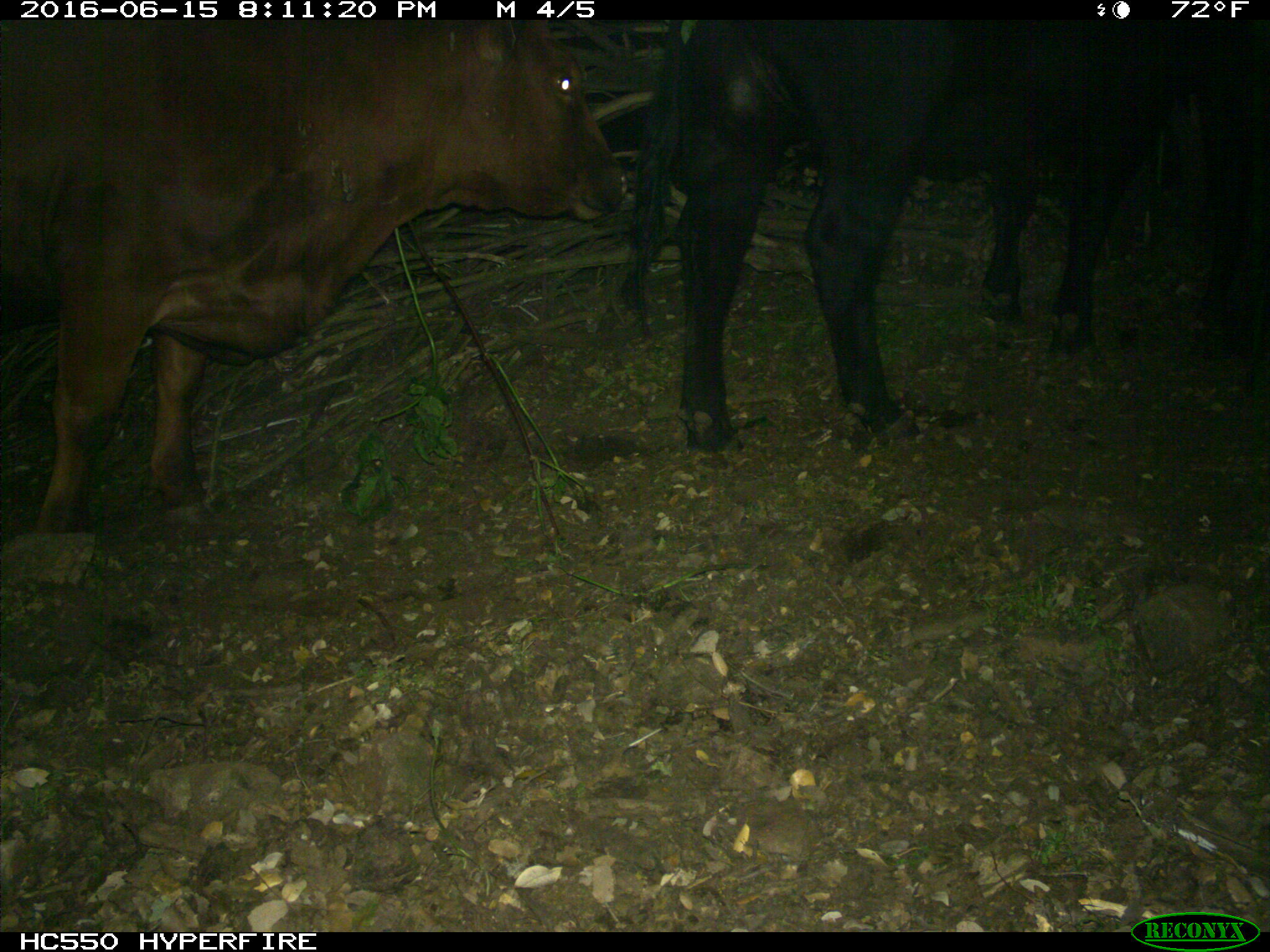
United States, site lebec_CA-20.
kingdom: Animalia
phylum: Chordata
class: Mammalia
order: Artiodactyla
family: Bovidae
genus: Bos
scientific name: Bos taurus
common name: domestic cow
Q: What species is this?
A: Bos taurus (domestic cow).